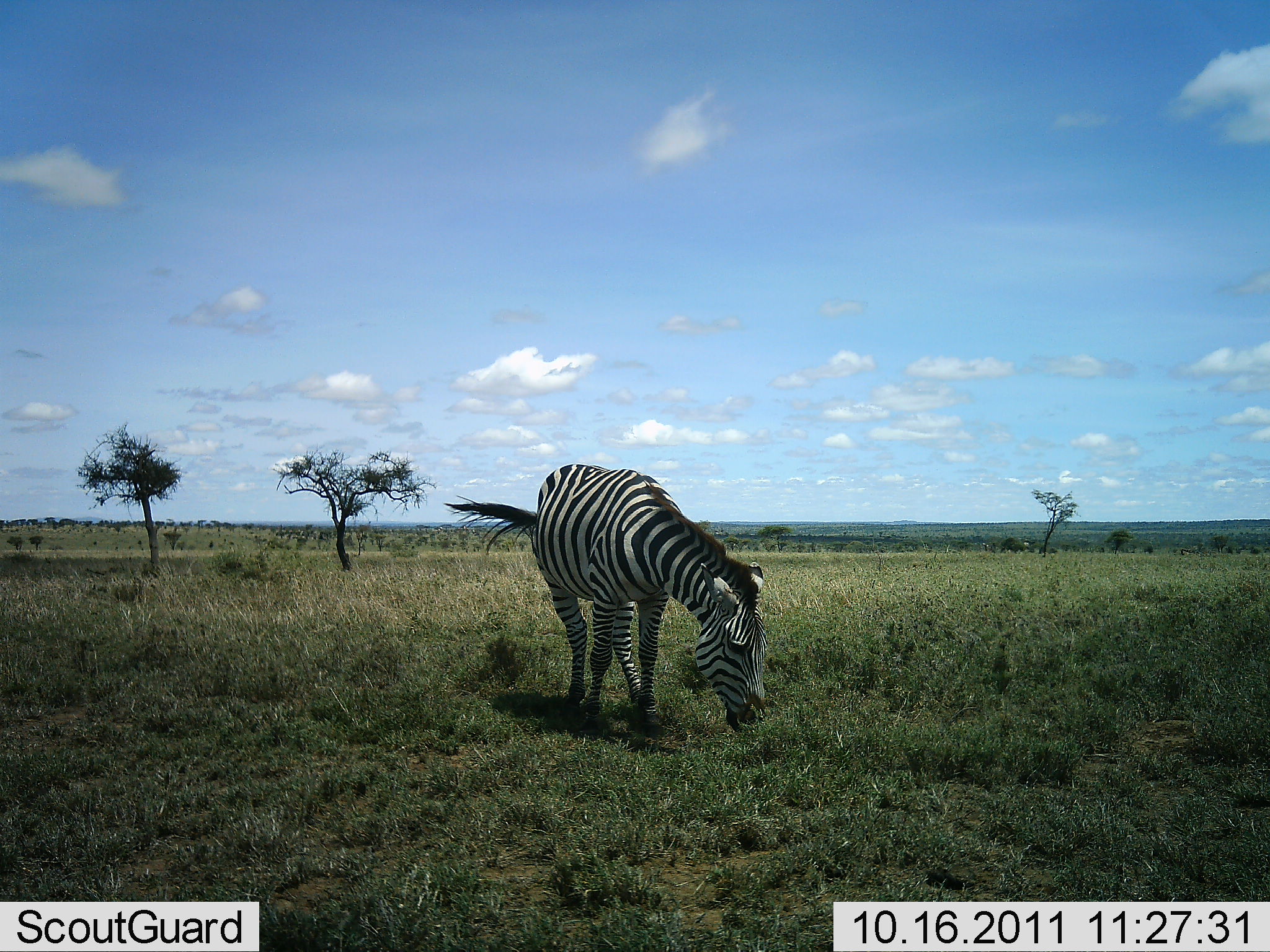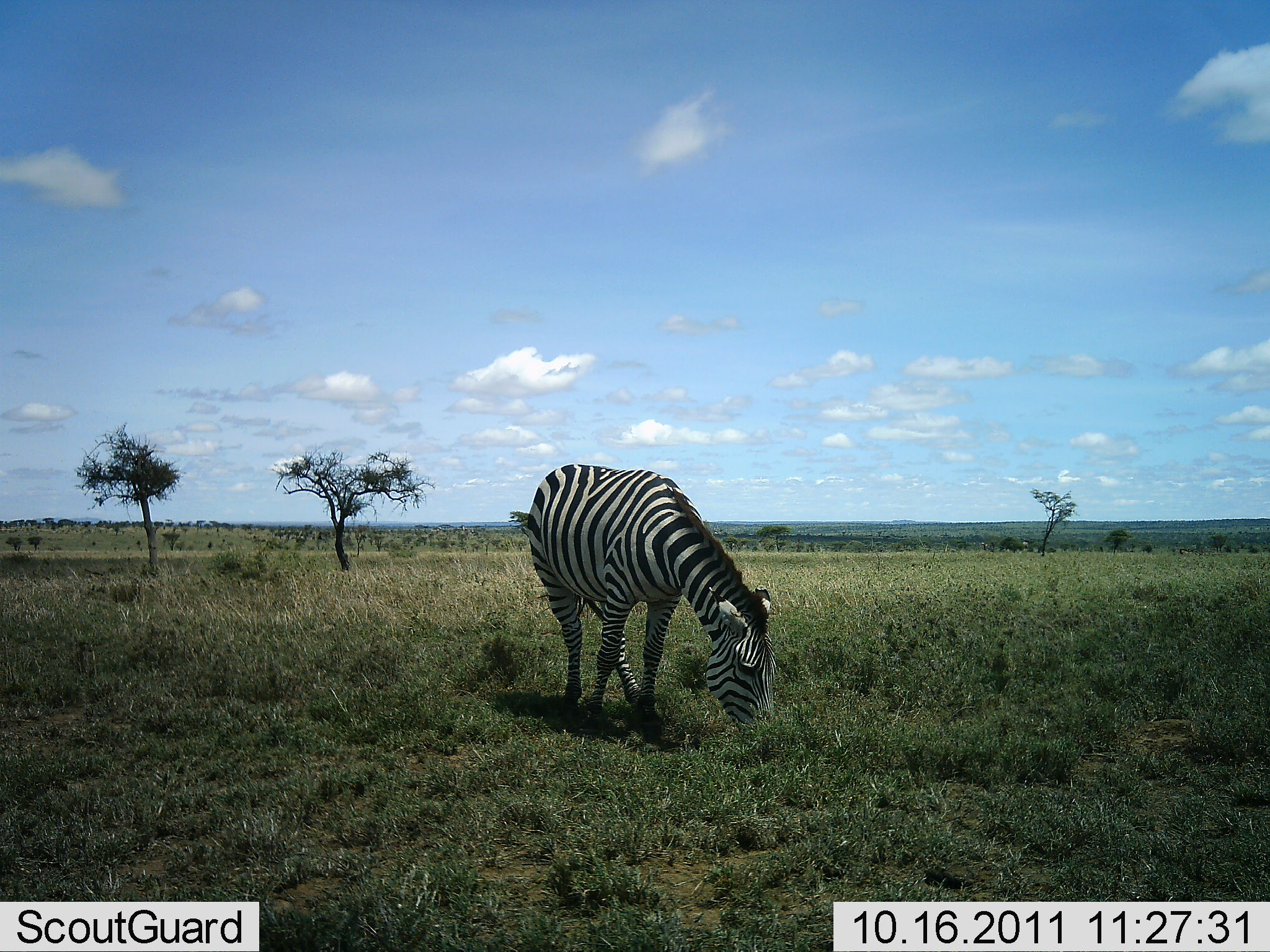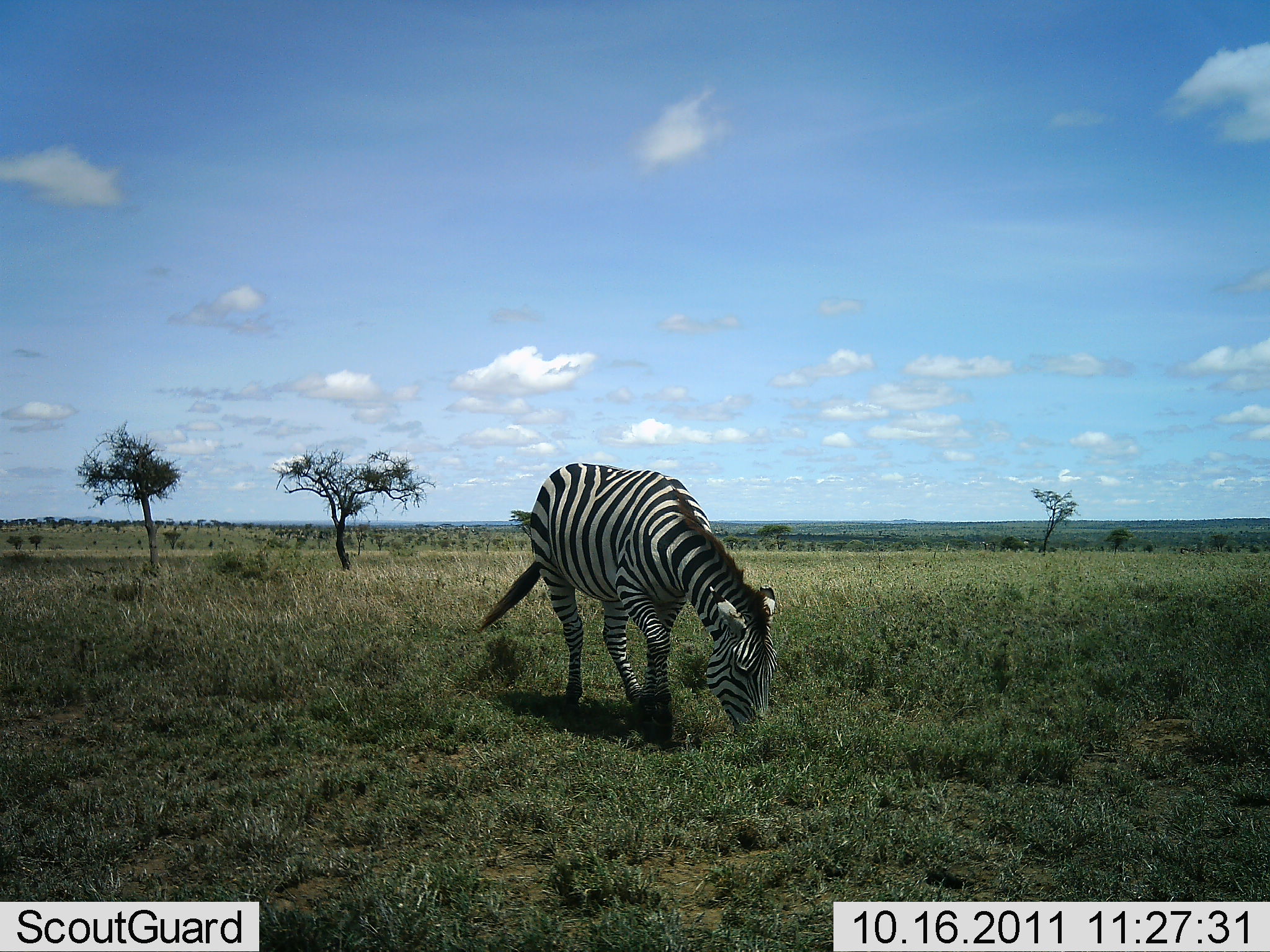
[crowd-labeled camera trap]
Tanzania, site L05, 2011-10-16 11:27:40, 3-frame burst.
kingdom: Animalia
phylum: Chordata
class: Mammalia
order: Perissodactyla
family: Equidae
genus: Equus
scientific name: Equus quagga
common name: plains zebra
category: zebra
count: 1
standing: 25%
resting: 0%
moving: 12%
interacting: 0%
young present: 0%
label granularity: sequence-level